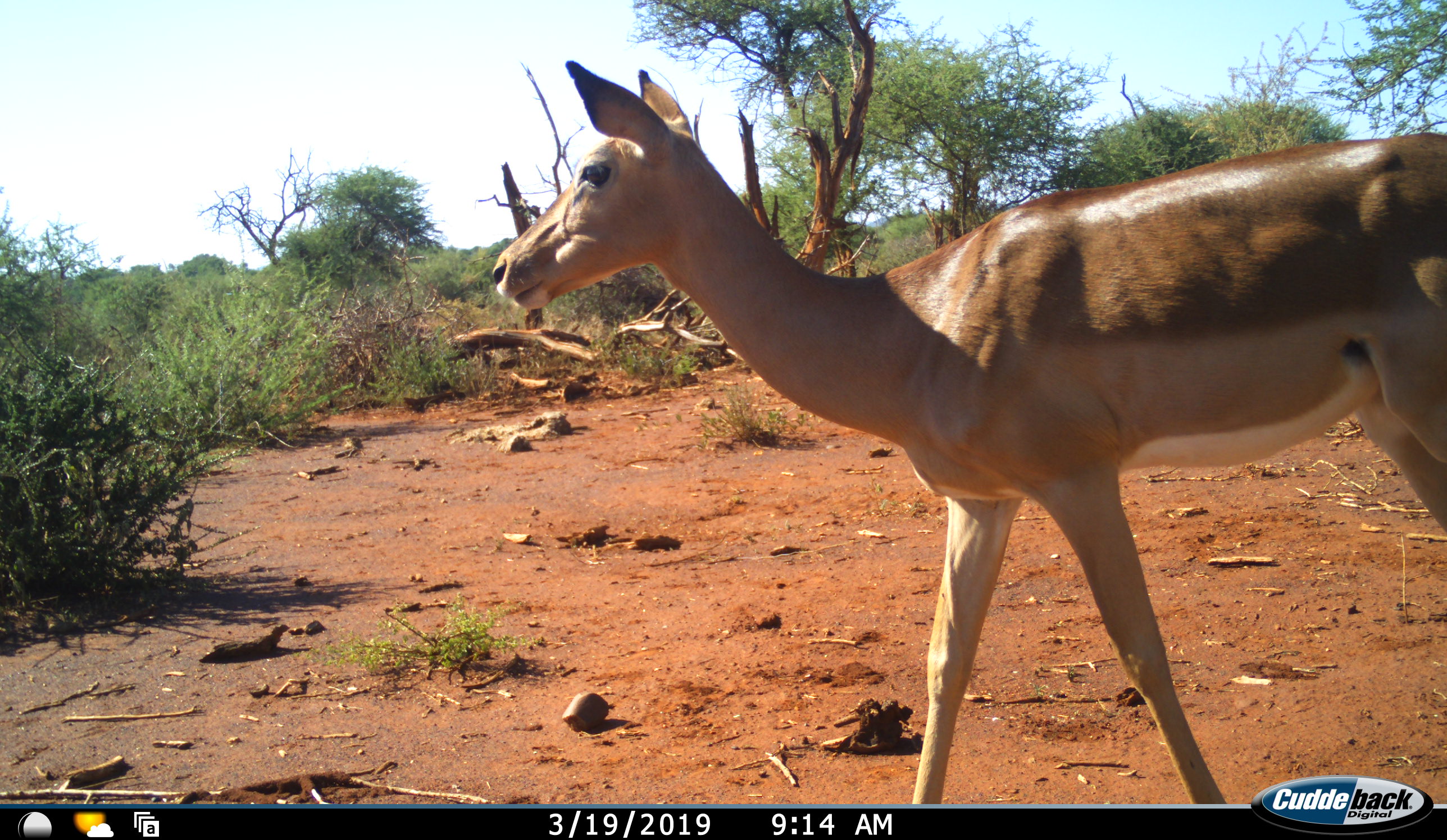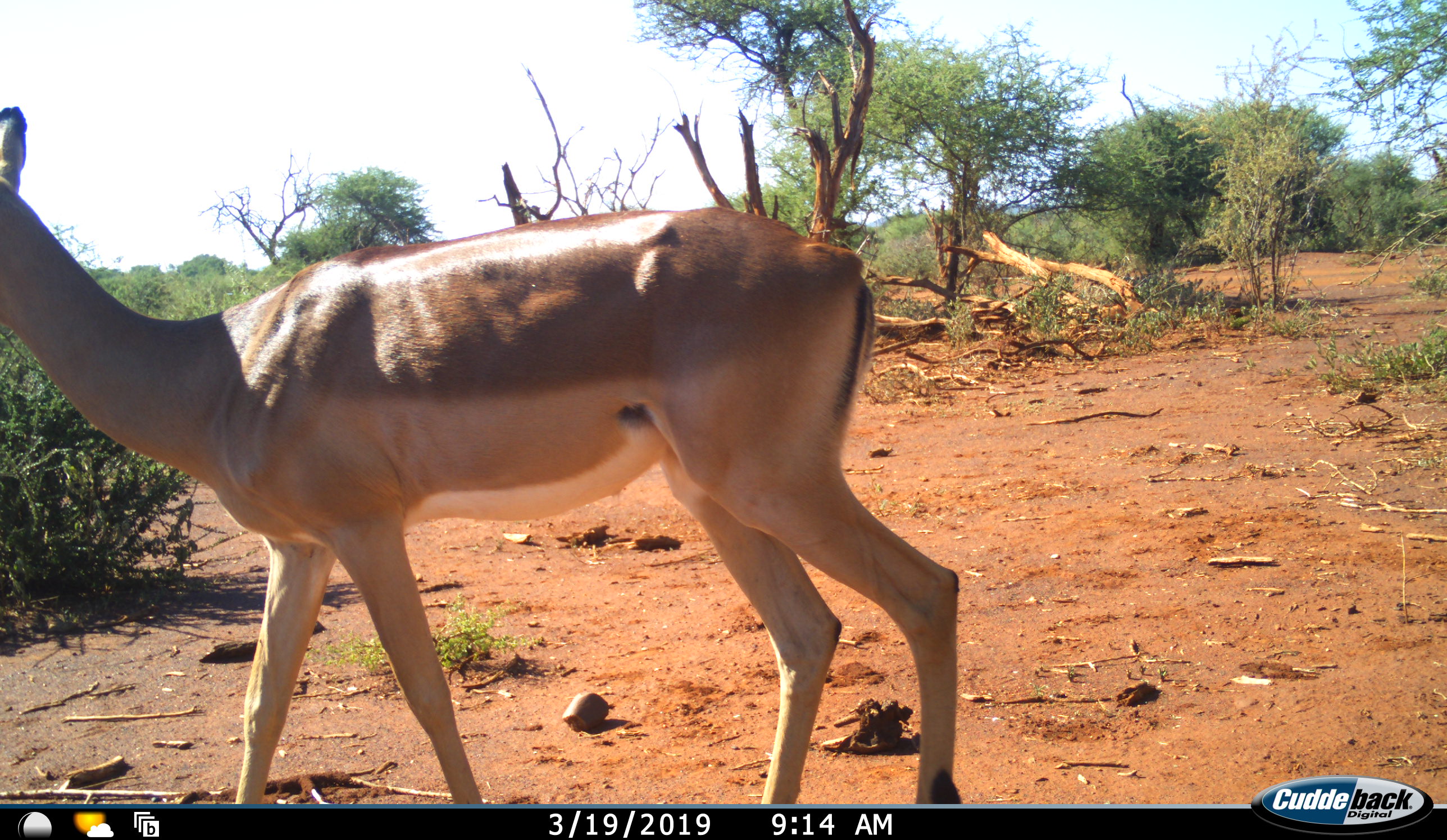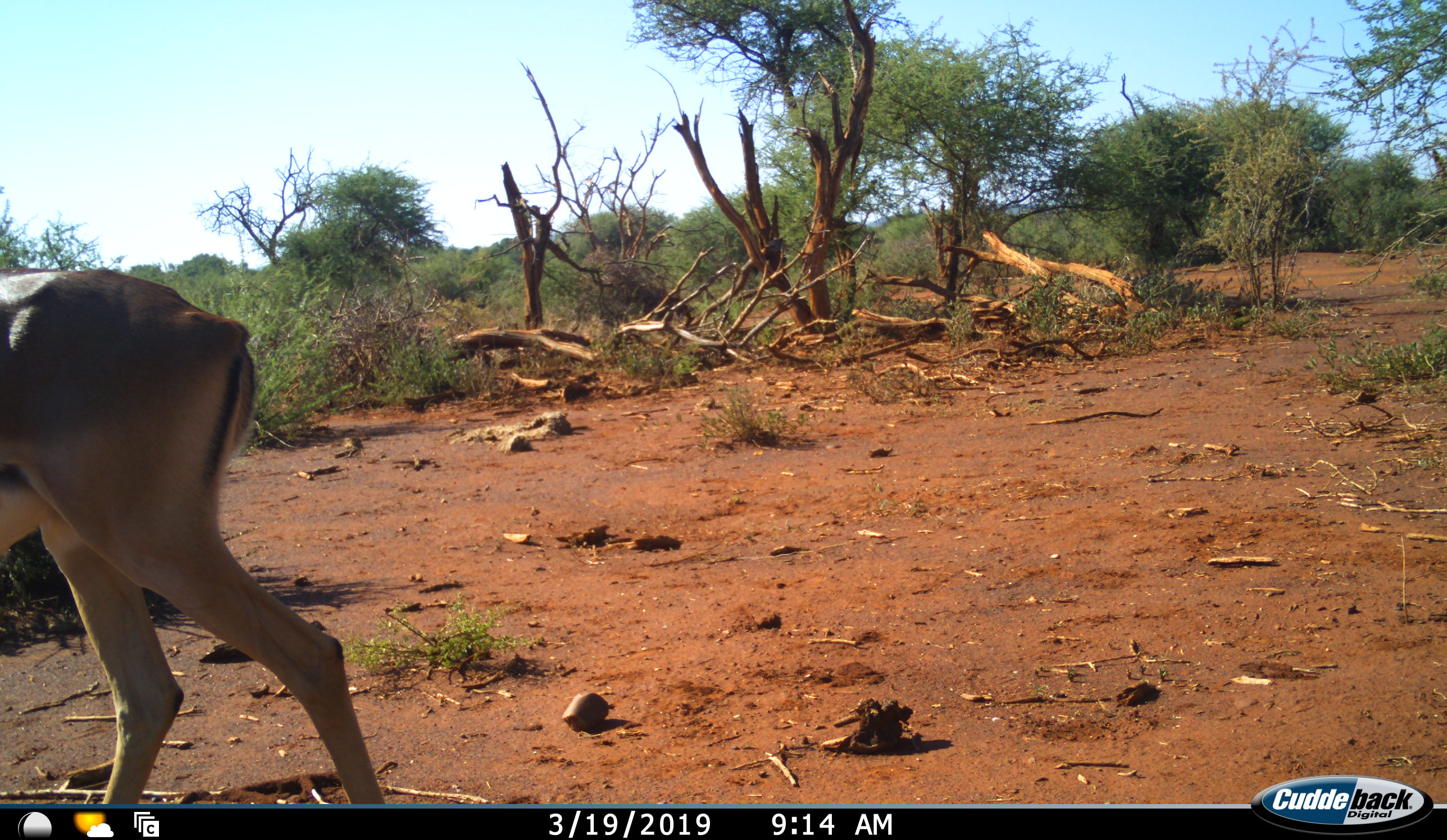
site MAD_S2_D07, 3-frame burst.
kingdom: Animalia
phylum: Chordata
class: Mammalia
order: Artiodactyla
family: Bovidae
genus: Aepyceros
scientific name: Aepyceros melampus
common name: impala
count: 1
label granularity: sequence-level